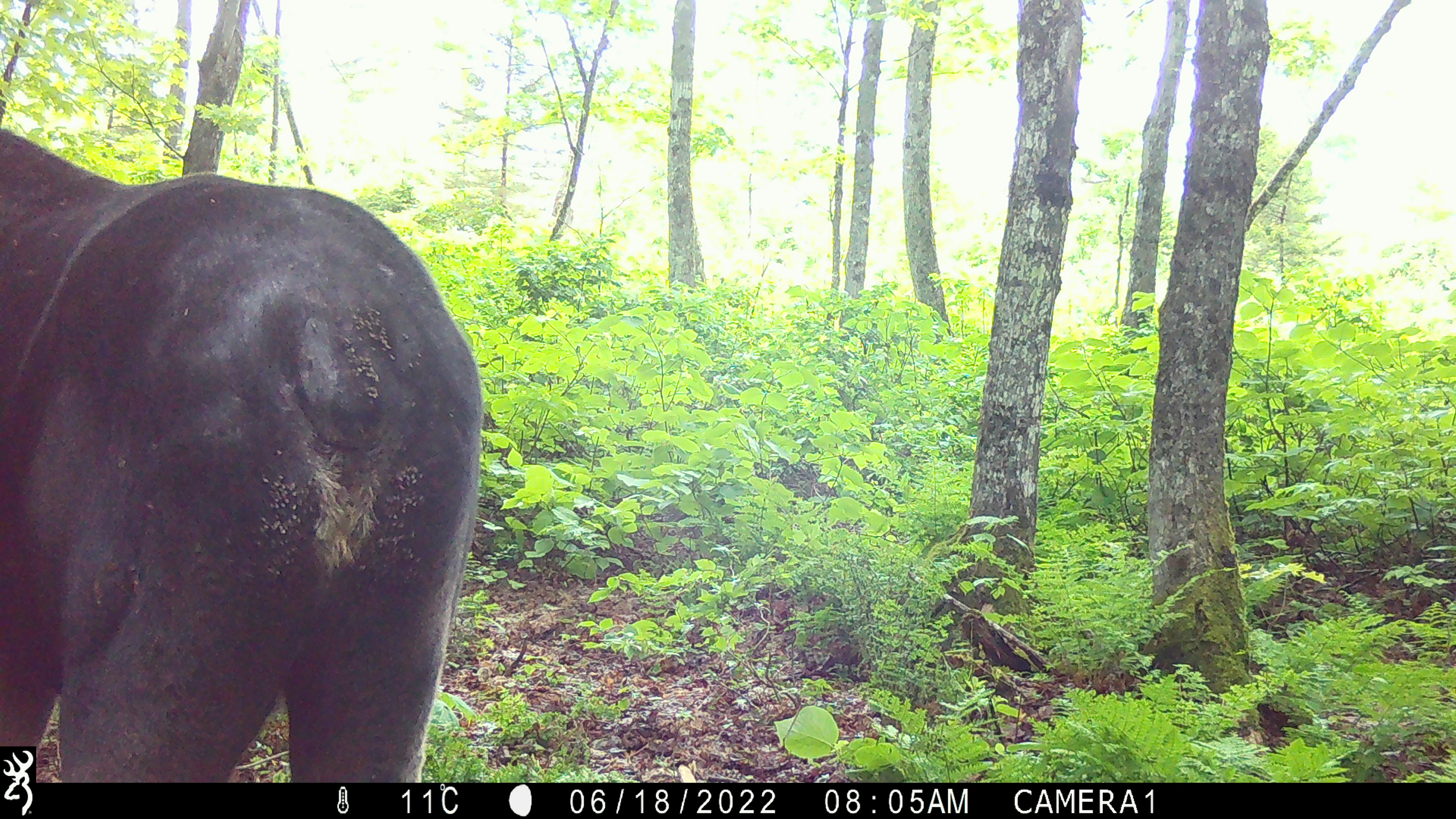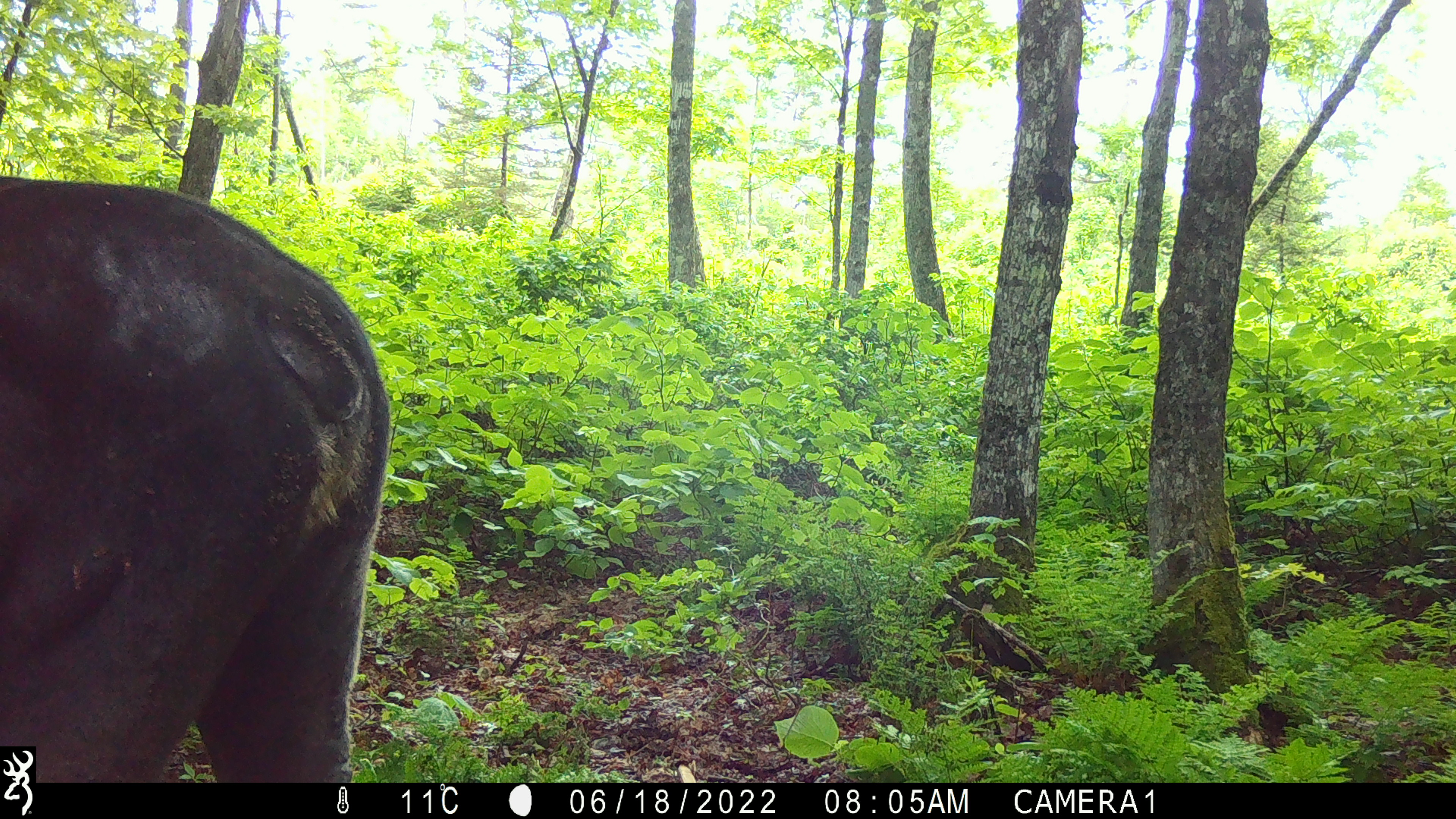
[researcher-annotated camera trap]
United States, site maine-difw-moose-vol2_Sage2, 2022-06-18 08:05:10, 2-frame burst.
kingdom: Animalia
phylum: Chordata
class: Mammalia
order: Artiodactyla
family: Cervidae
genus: Alces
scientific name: Alces alces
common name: moose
Moose (Alces alces).